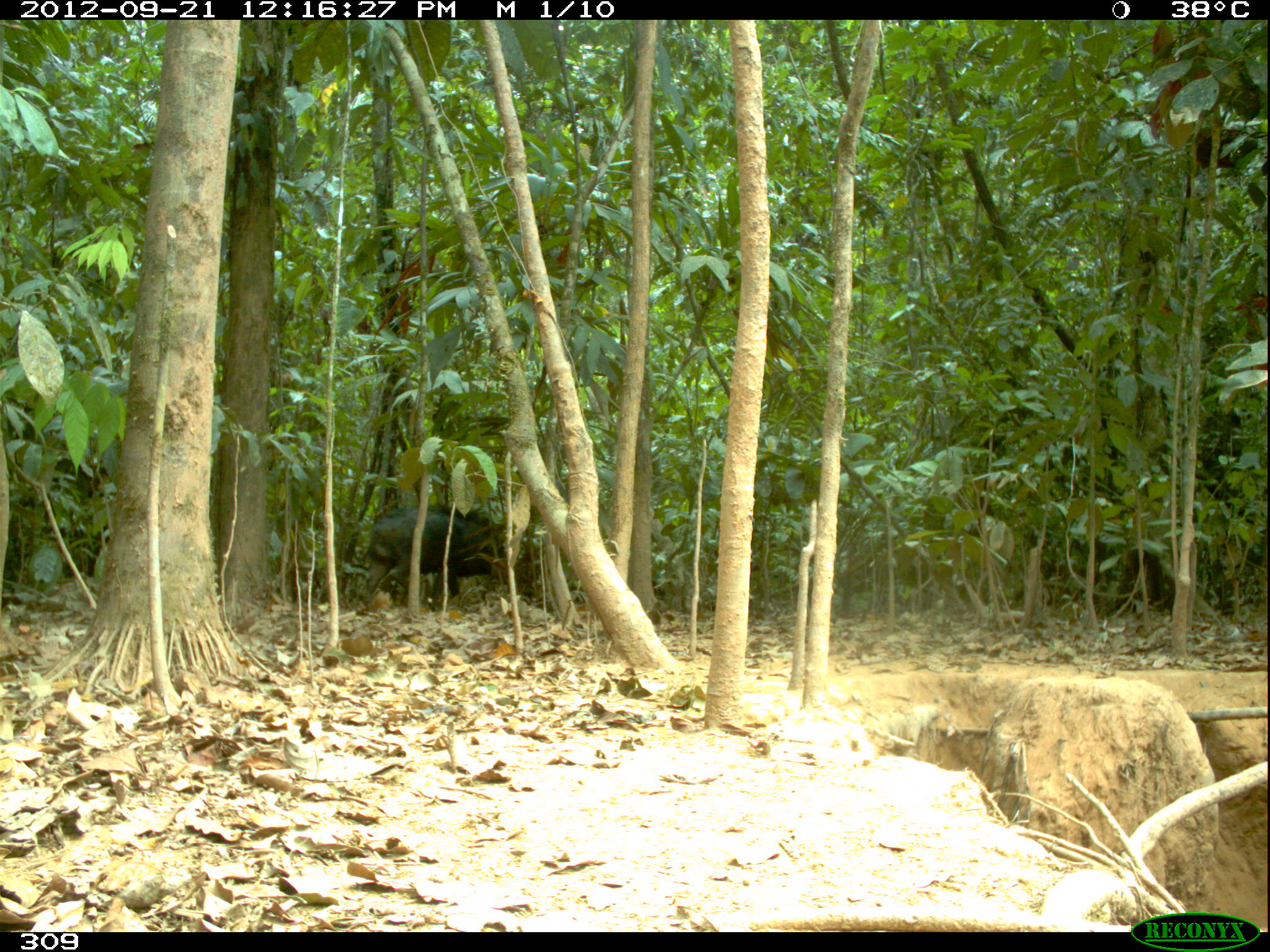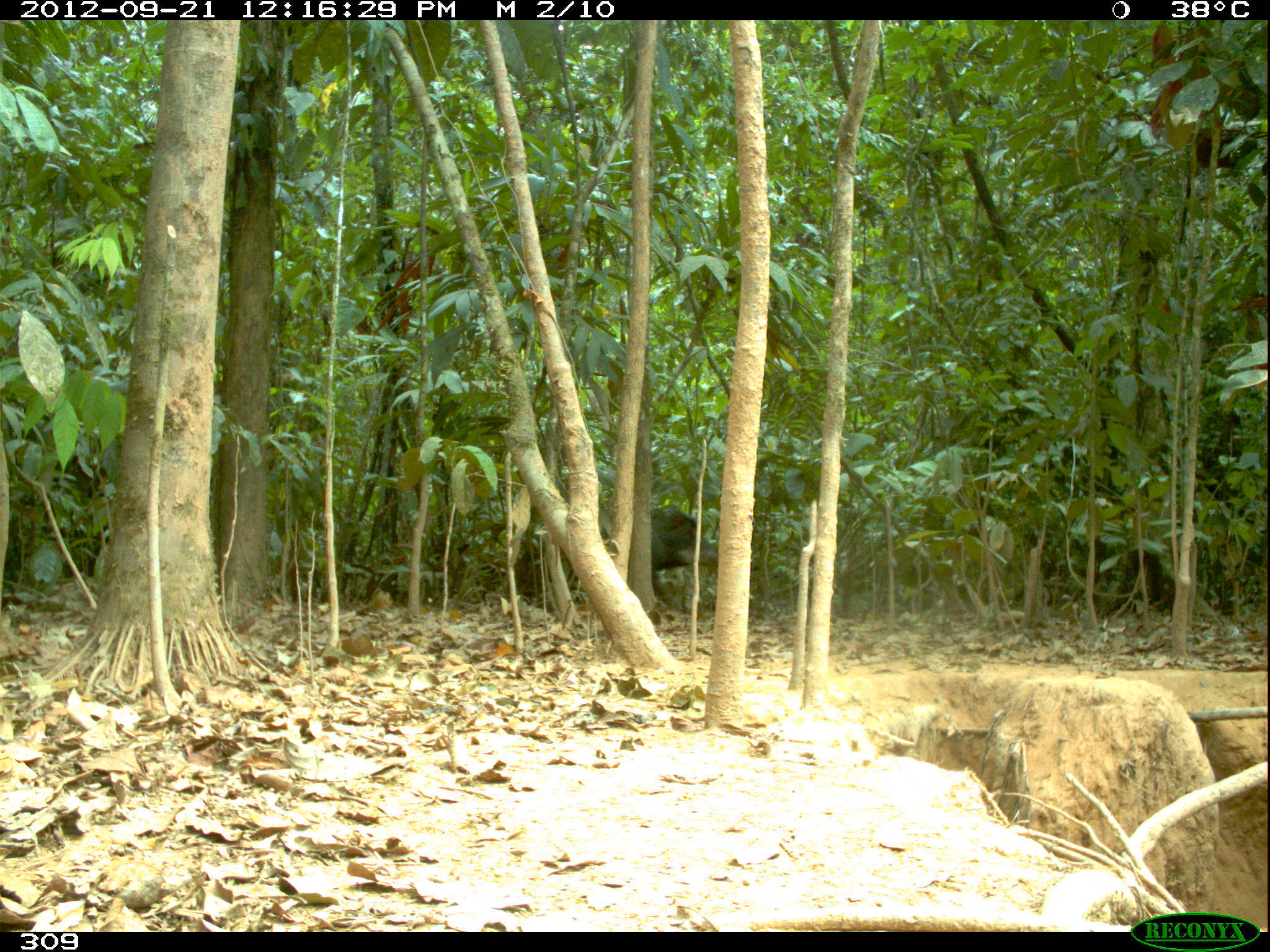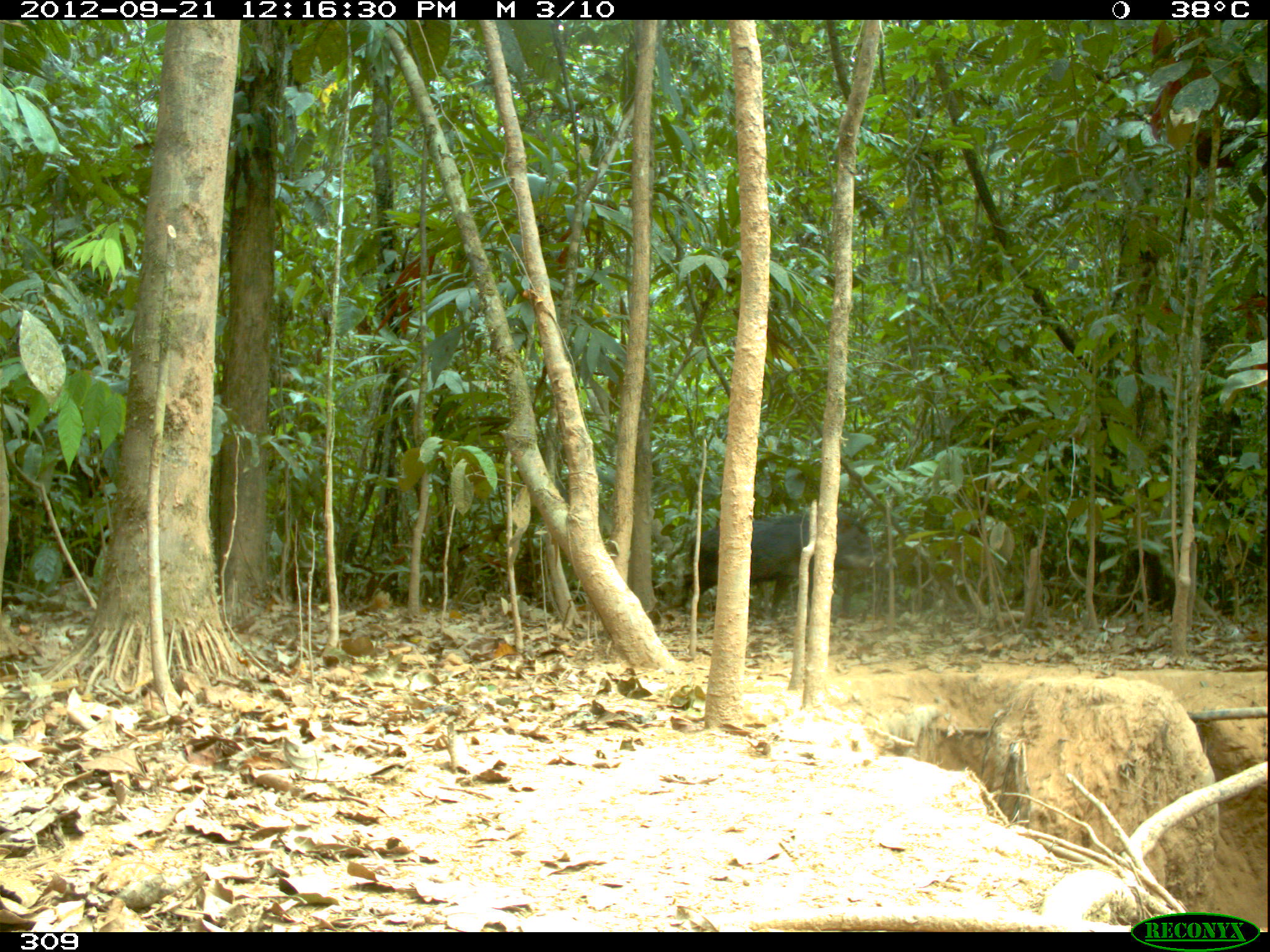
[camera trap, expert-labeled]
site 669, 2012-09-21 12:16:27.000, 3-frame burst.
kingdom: Animalia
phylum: Chordata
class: Mammalia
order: Artiodactyla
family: Tayassuidae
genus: Tayassu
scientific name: Tayassu pecari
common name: white-lipped peccary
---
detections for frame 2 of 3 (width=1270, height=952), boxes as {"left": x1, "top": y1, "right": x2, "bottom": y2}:
tayassu pecari: {"left": 600, "top": 503, "right": 716, "bottom": 598}